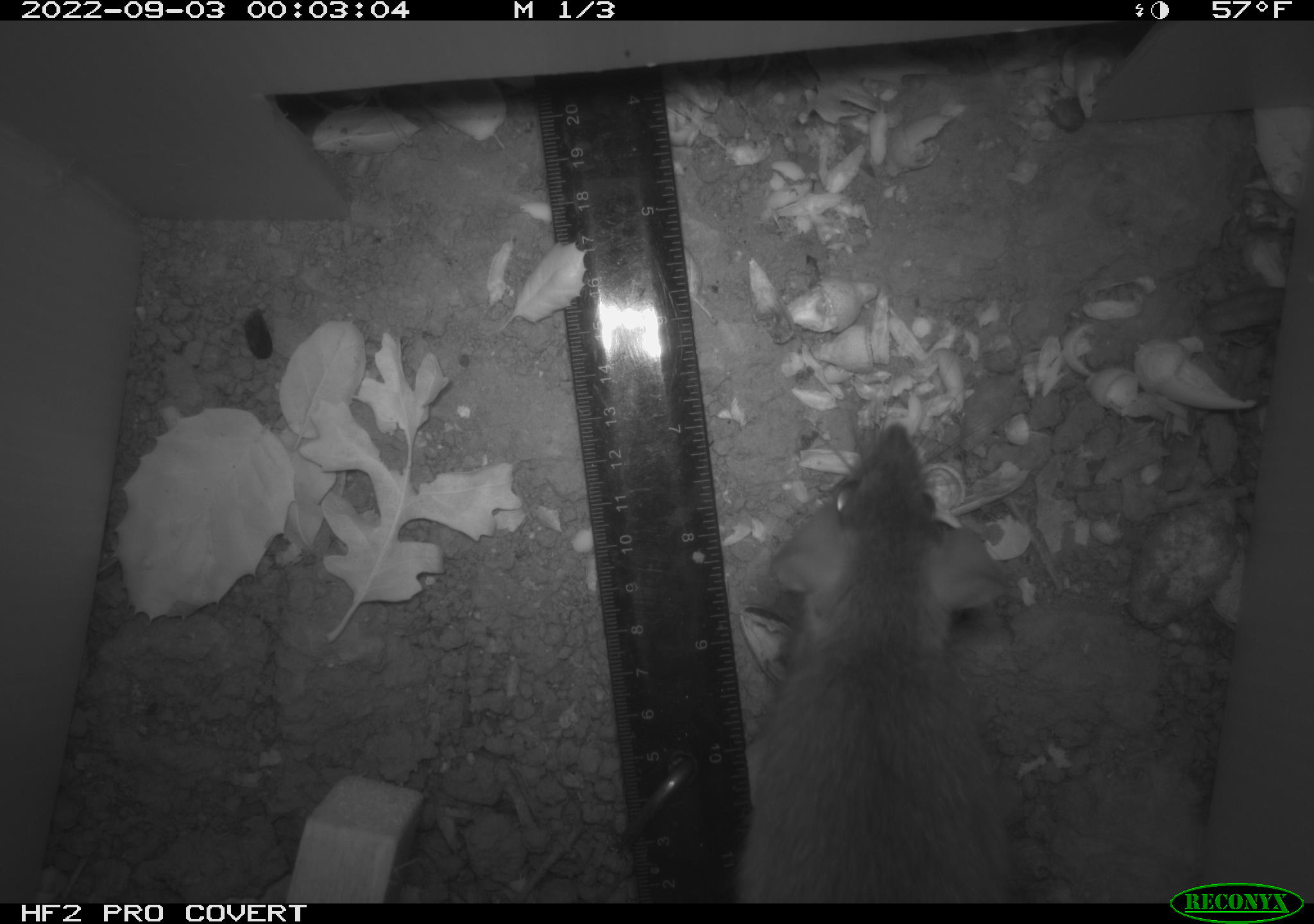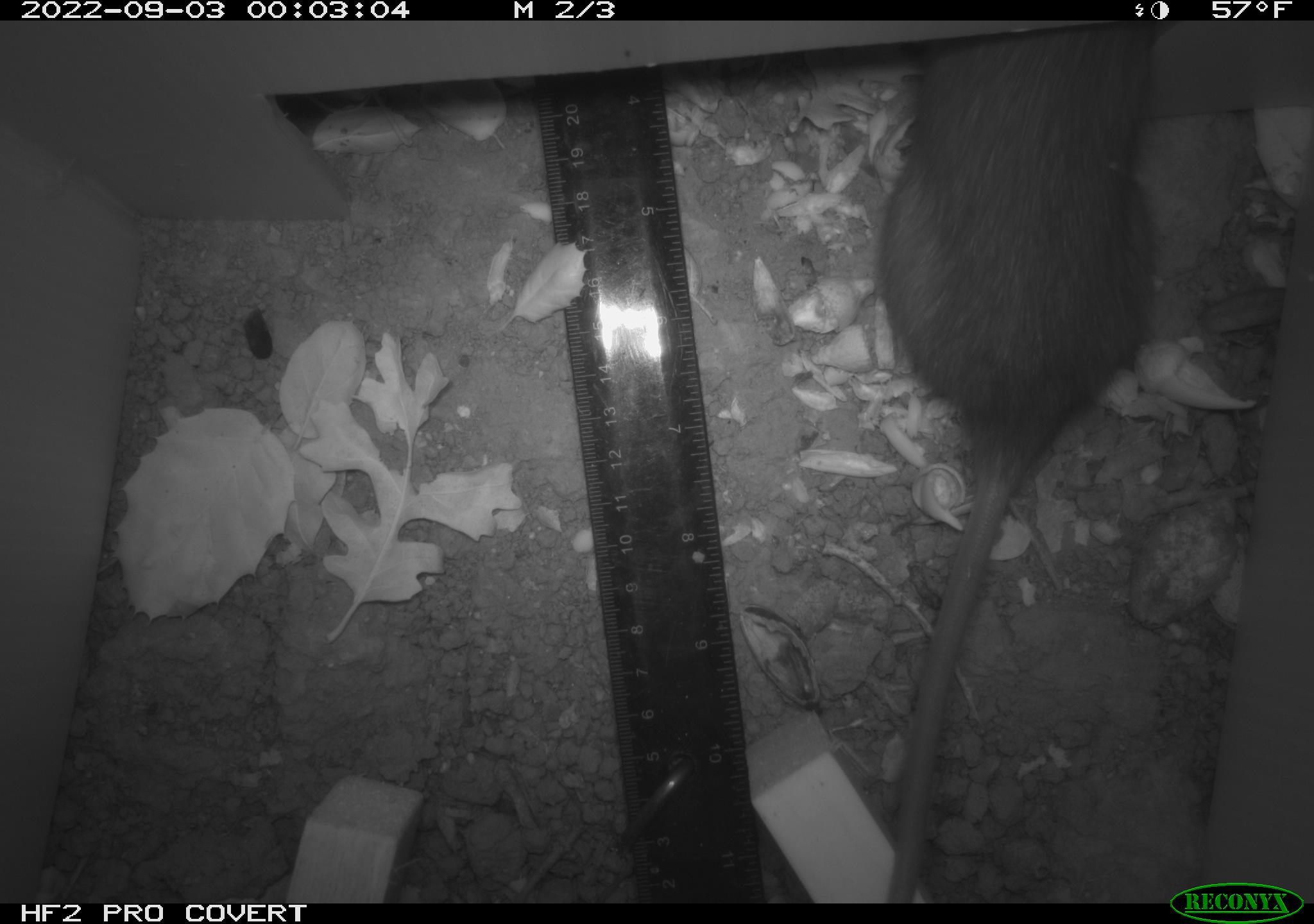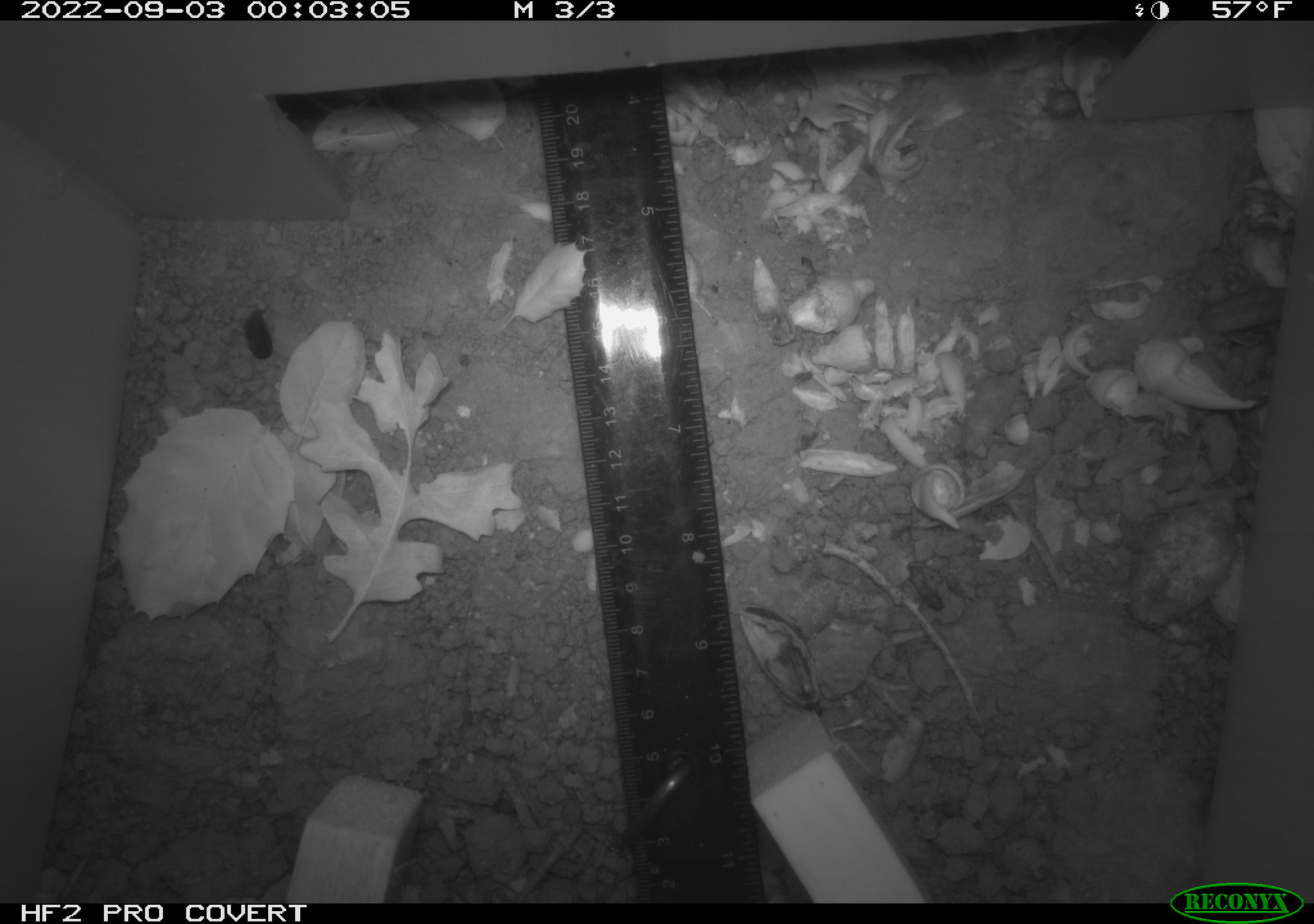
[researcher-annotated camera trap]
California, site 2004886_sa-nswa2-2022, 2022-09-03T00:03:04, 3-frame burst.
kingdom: Animalia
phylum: Chordata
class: Mammalia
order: Rodentia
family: Muridae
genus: Rattus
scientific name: Rattus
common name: rat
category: rattus species